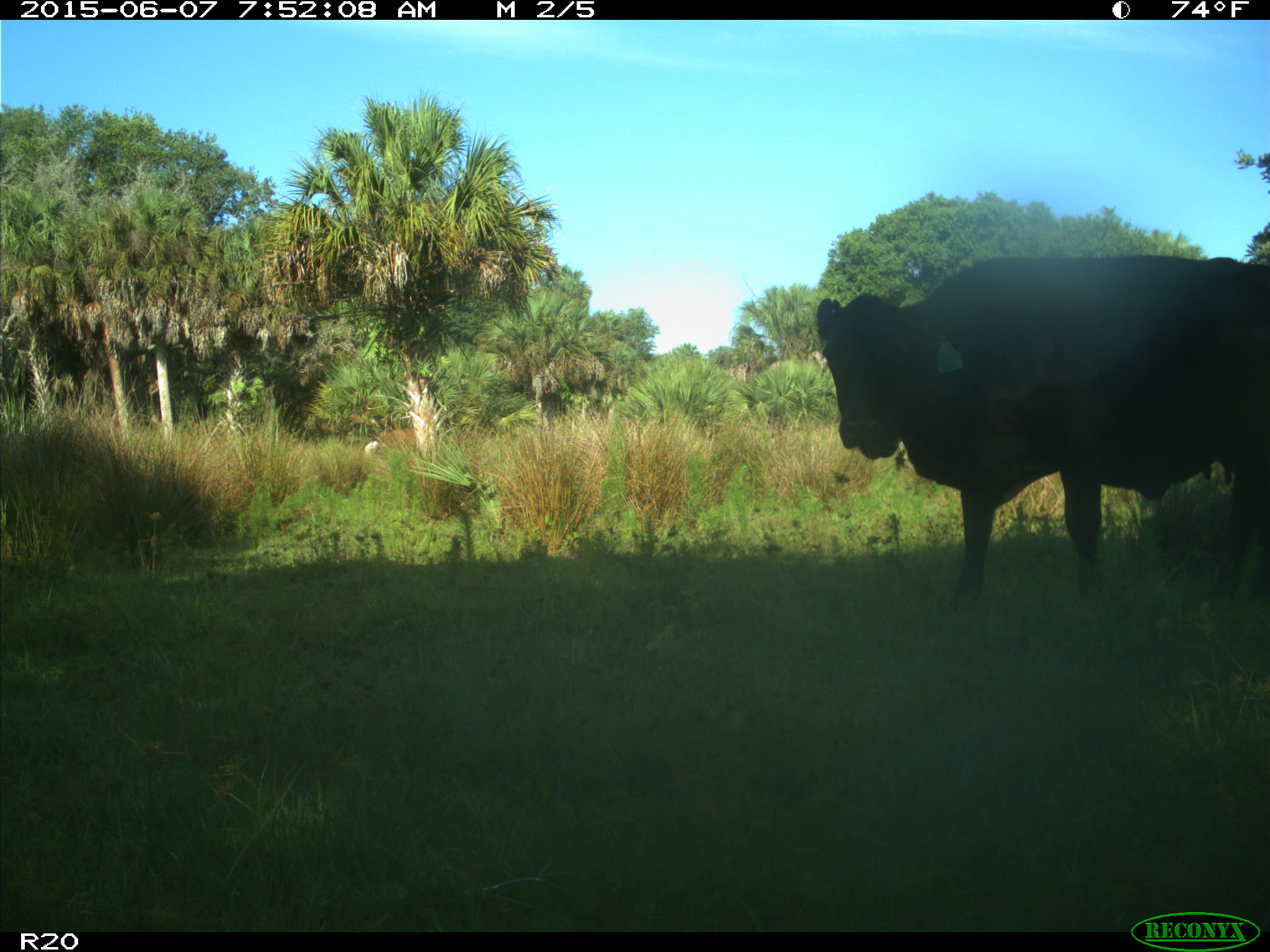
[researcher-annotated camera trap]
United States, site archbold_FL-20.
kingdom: Animalia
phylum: Chordata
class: Mammalia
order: Artiodactyla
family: Bovidae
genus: Bos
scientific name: Bos taurus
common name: domestic cow